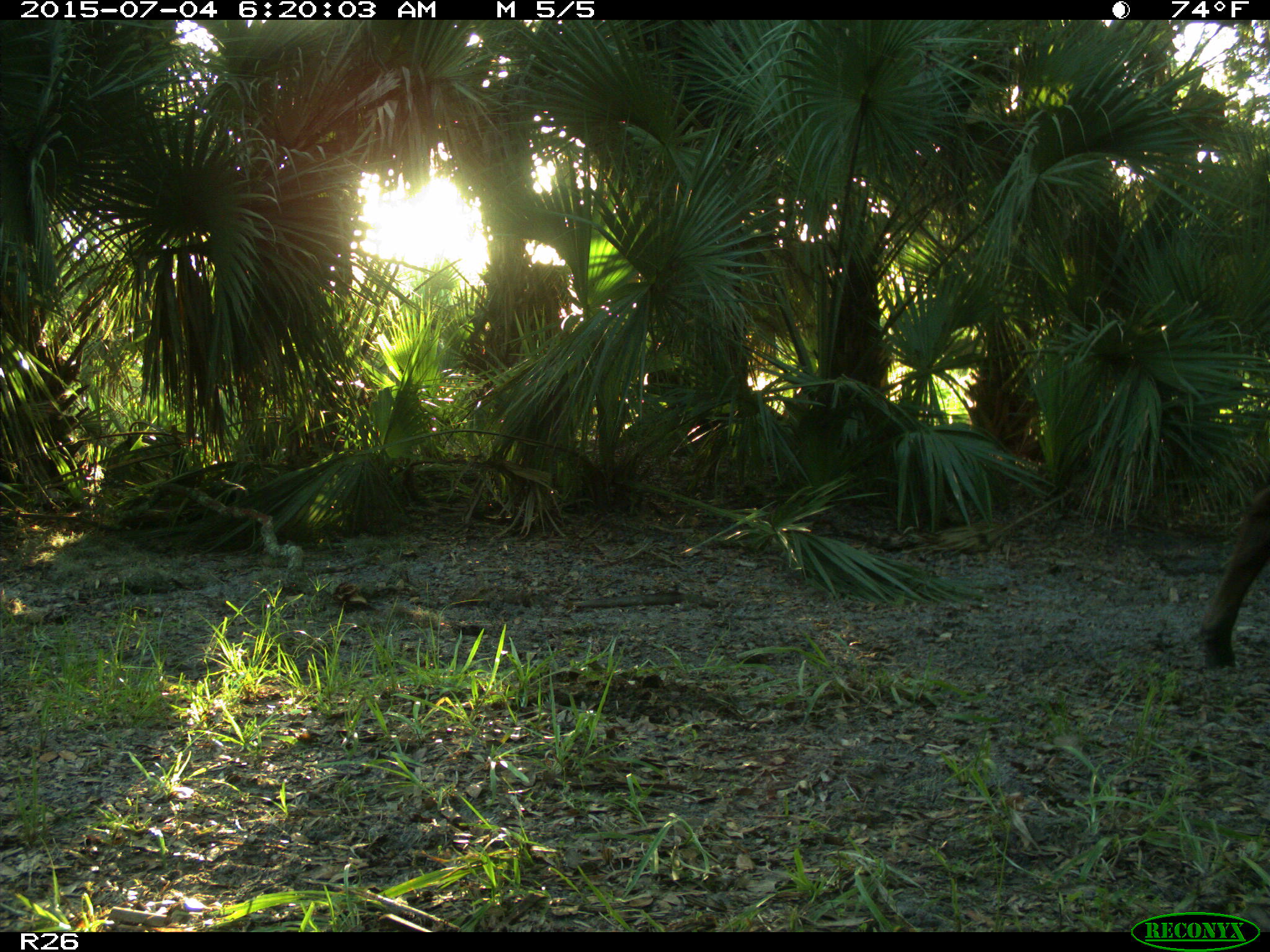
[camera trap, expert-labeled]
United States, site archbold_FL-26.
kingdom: Animalia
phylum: Chordata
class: Mammalia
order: Artiodactyla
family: Bovidae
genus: Bos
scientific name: Bos taurus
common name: domestic cow